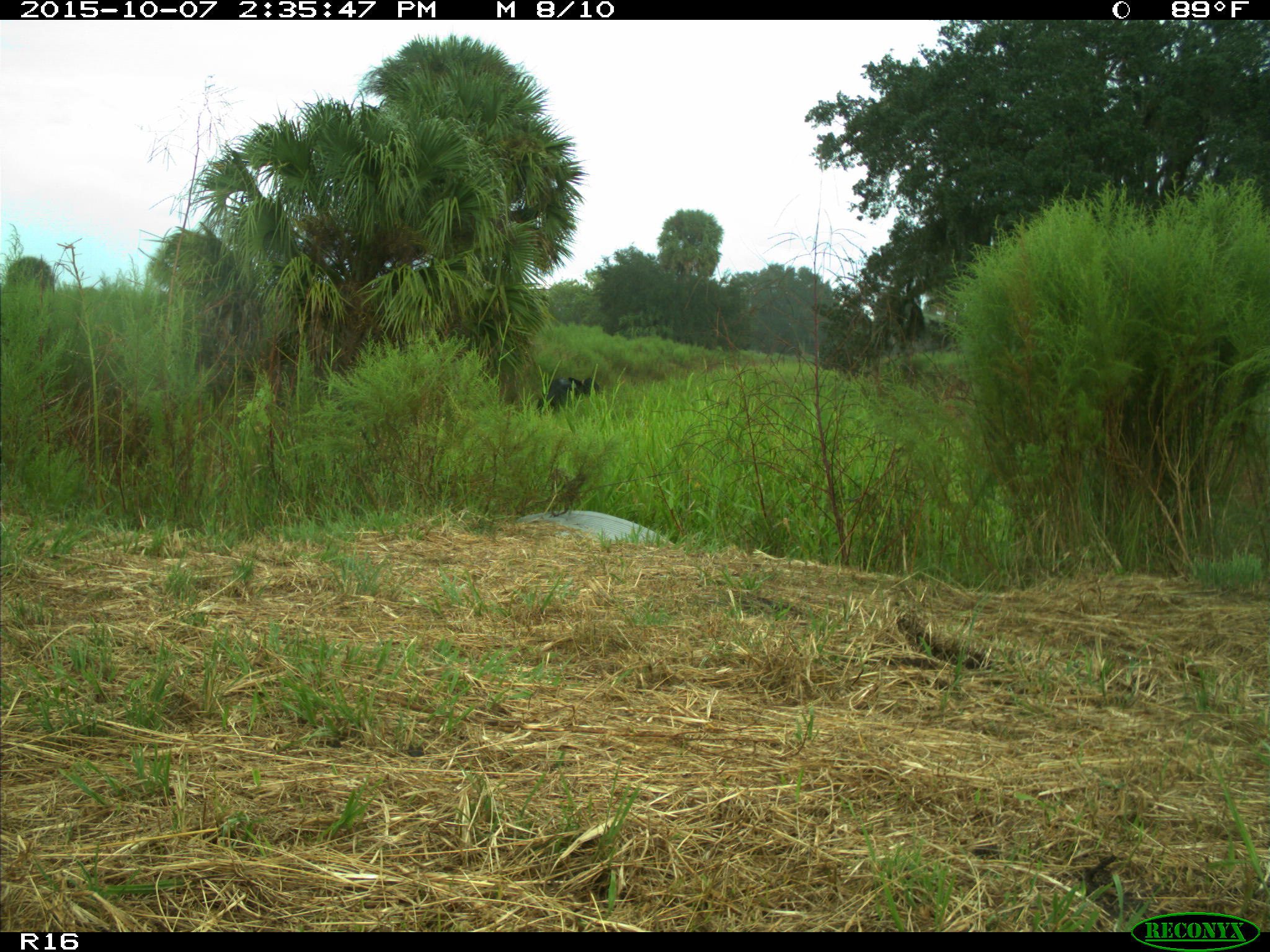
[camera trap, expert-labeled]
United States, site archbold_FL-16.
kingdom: Animalia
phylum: Chordata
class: Mammalia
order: Artiodactyla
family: Bovidae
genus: Bos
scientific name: Bos taurus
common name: domestic cow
Bos taurus (domestic cow).